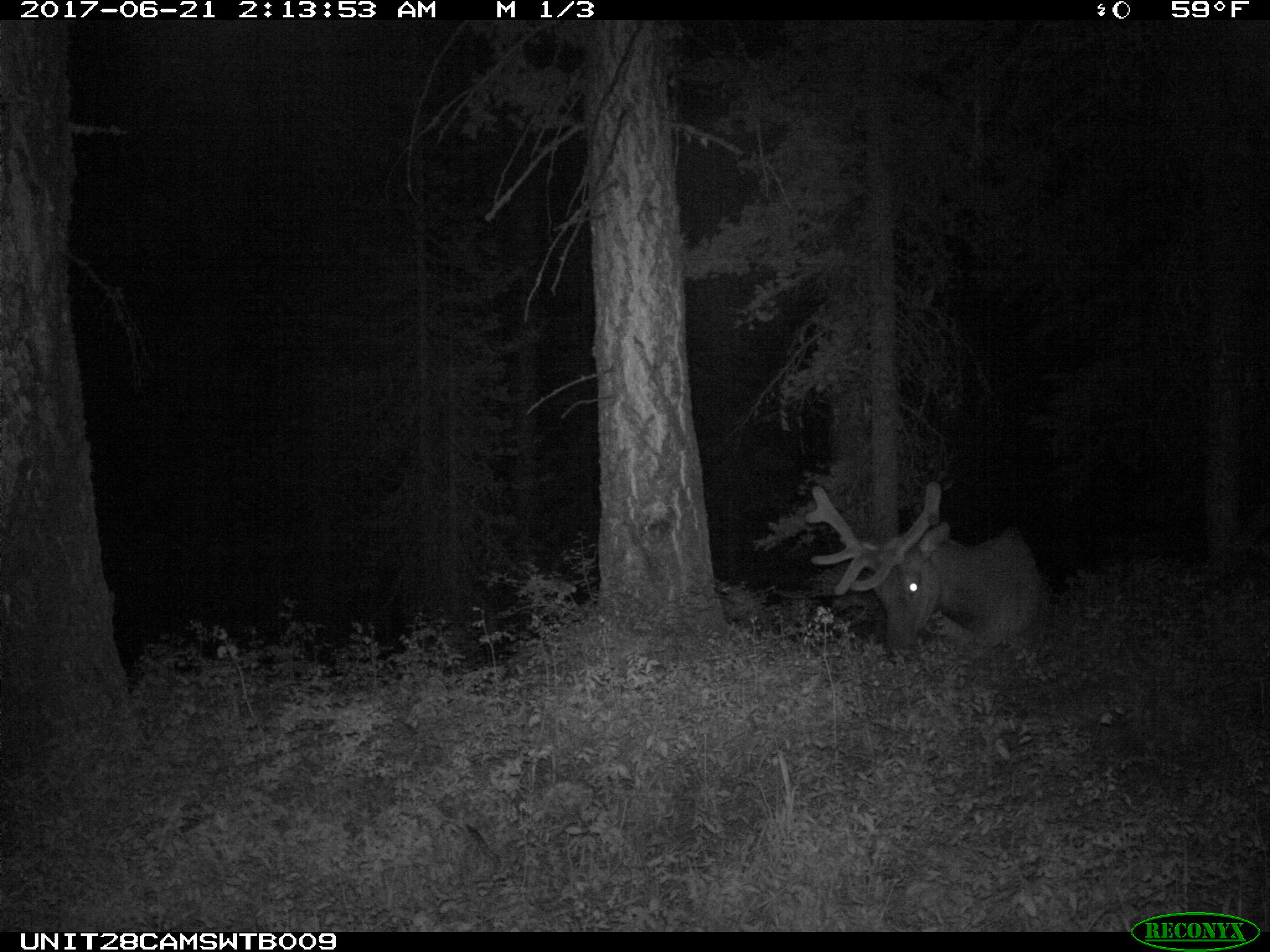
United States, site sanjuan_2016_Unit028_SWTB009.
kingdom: Animalia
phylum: Chordata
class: Mammalia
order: Artiodactyla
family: Cervidae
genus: Cervus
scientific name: Cervus elaphus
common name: red deer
Cervus elaphus (red deer).